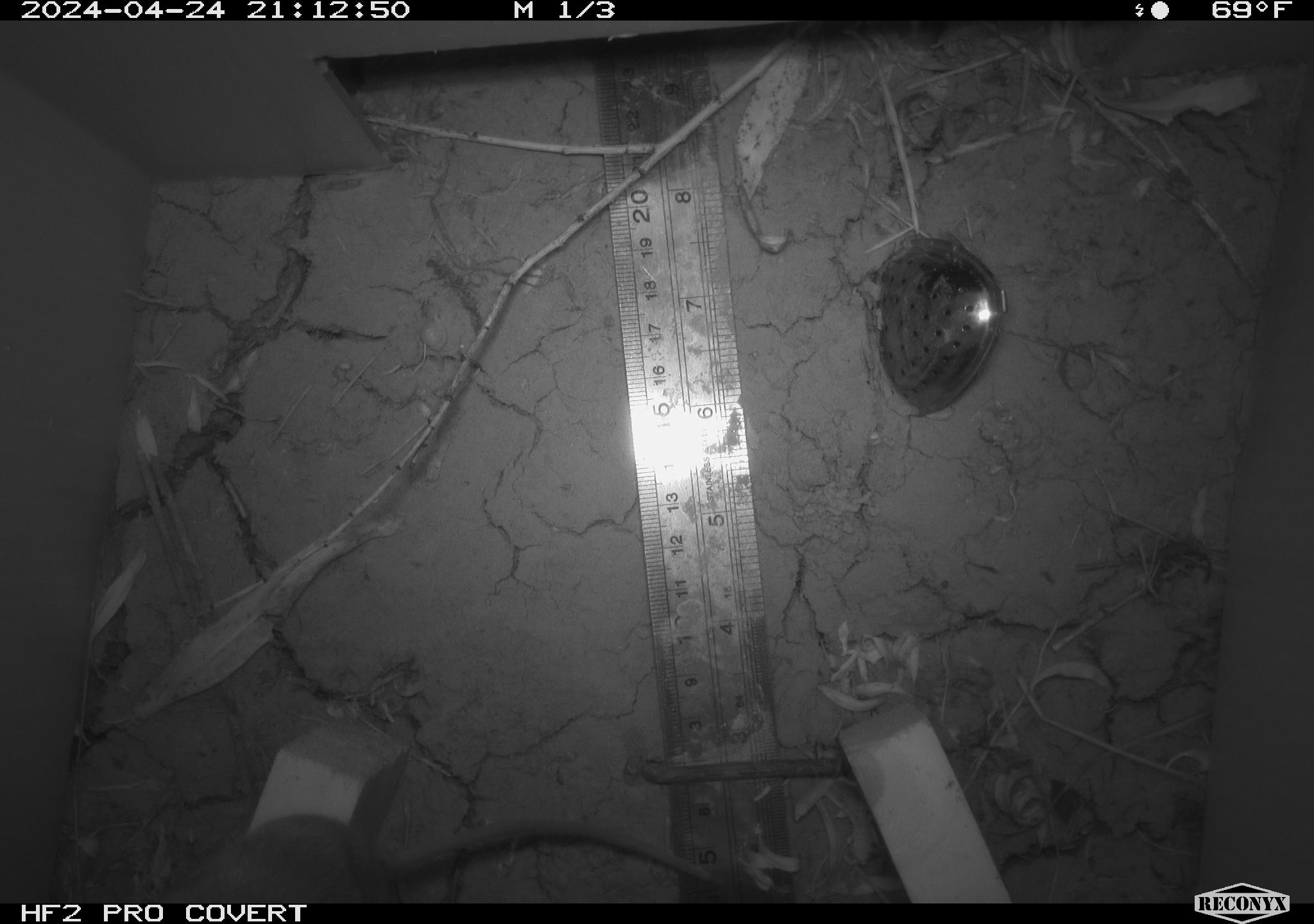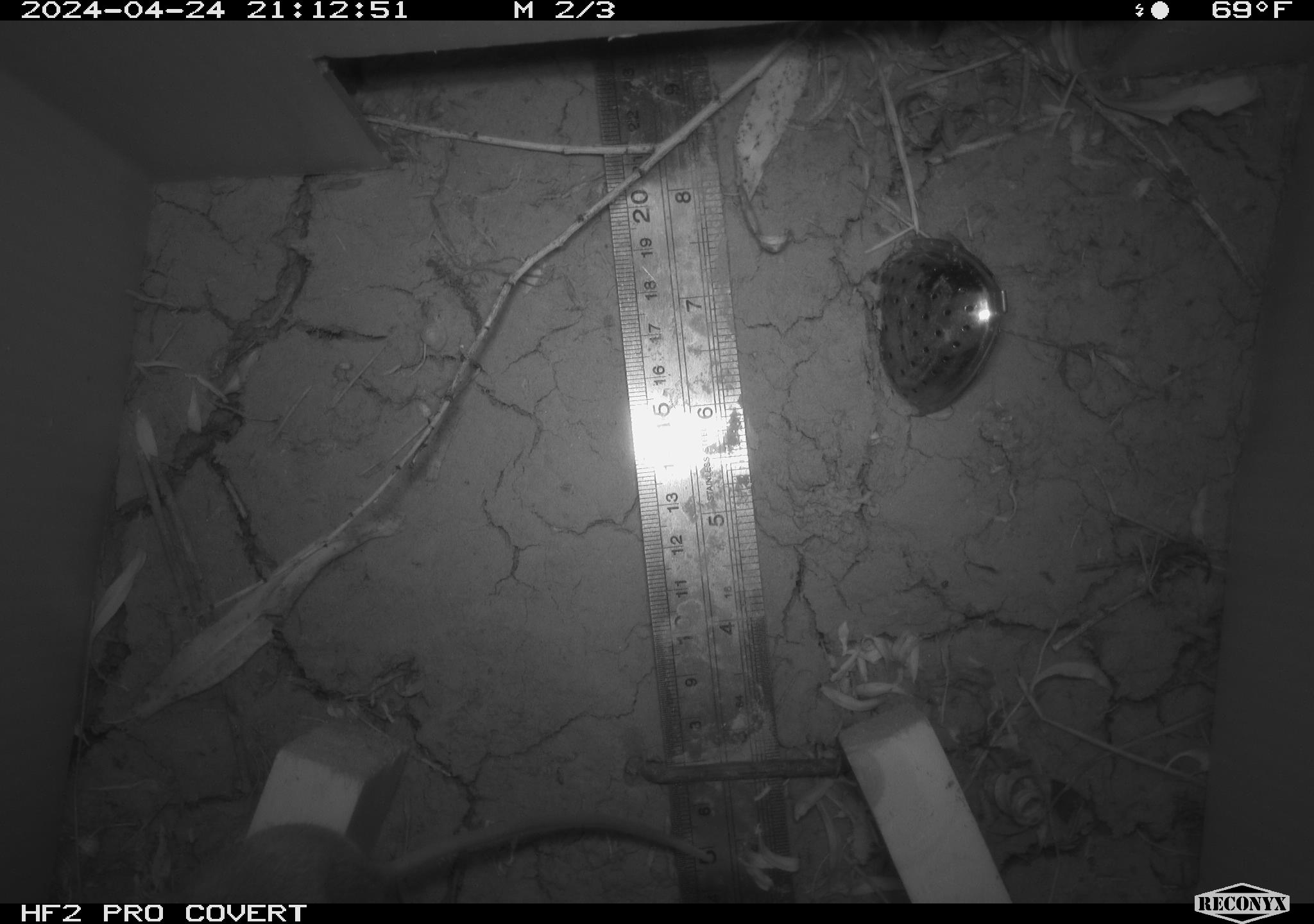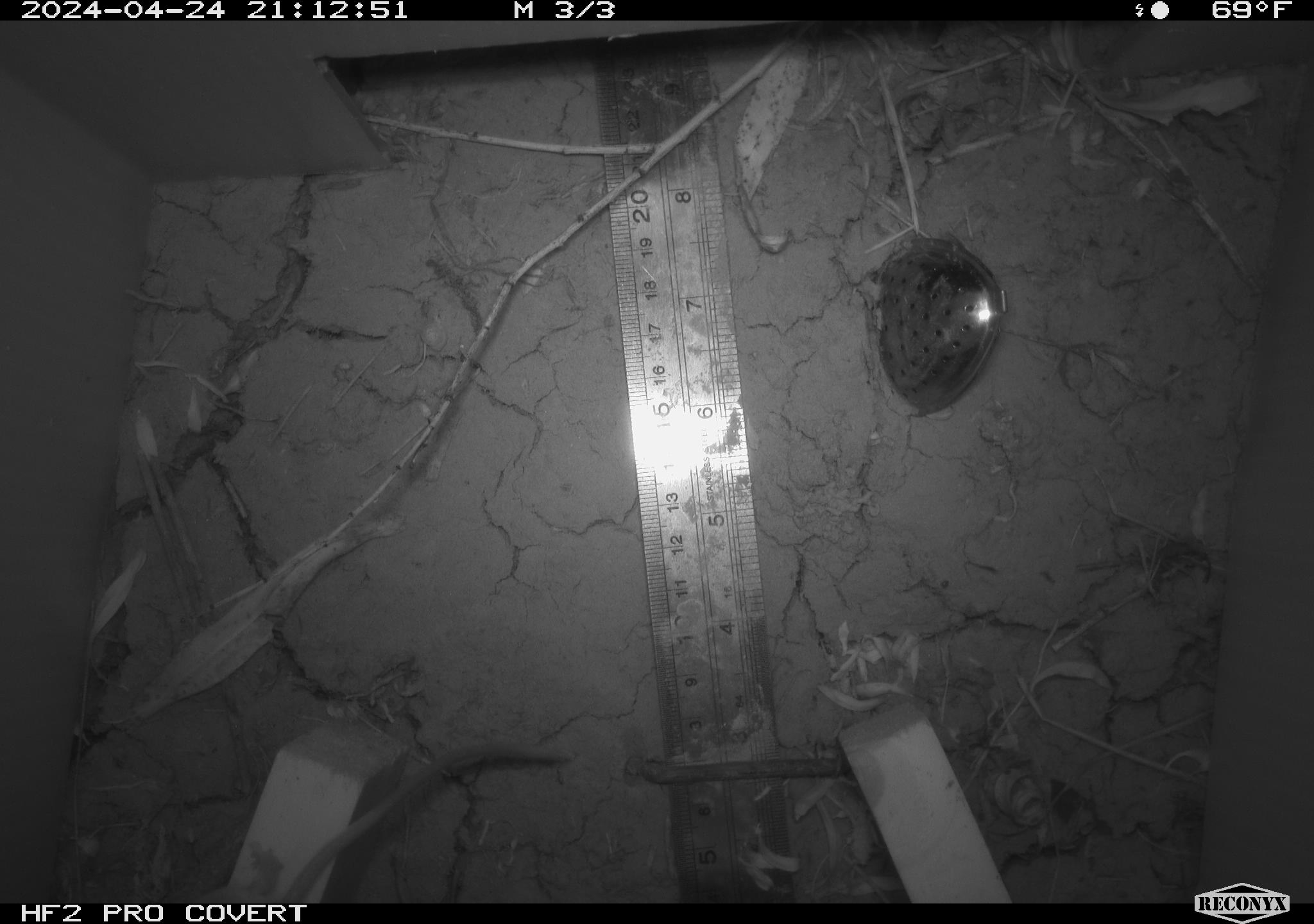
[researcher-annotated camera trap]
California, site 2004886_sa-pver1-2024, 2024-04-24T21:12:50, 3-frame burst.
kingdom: Animalia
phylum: Chordata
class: Mammalia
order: Rodentia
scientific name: Rodentia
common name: mouse species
Mouse species (Rodentia).